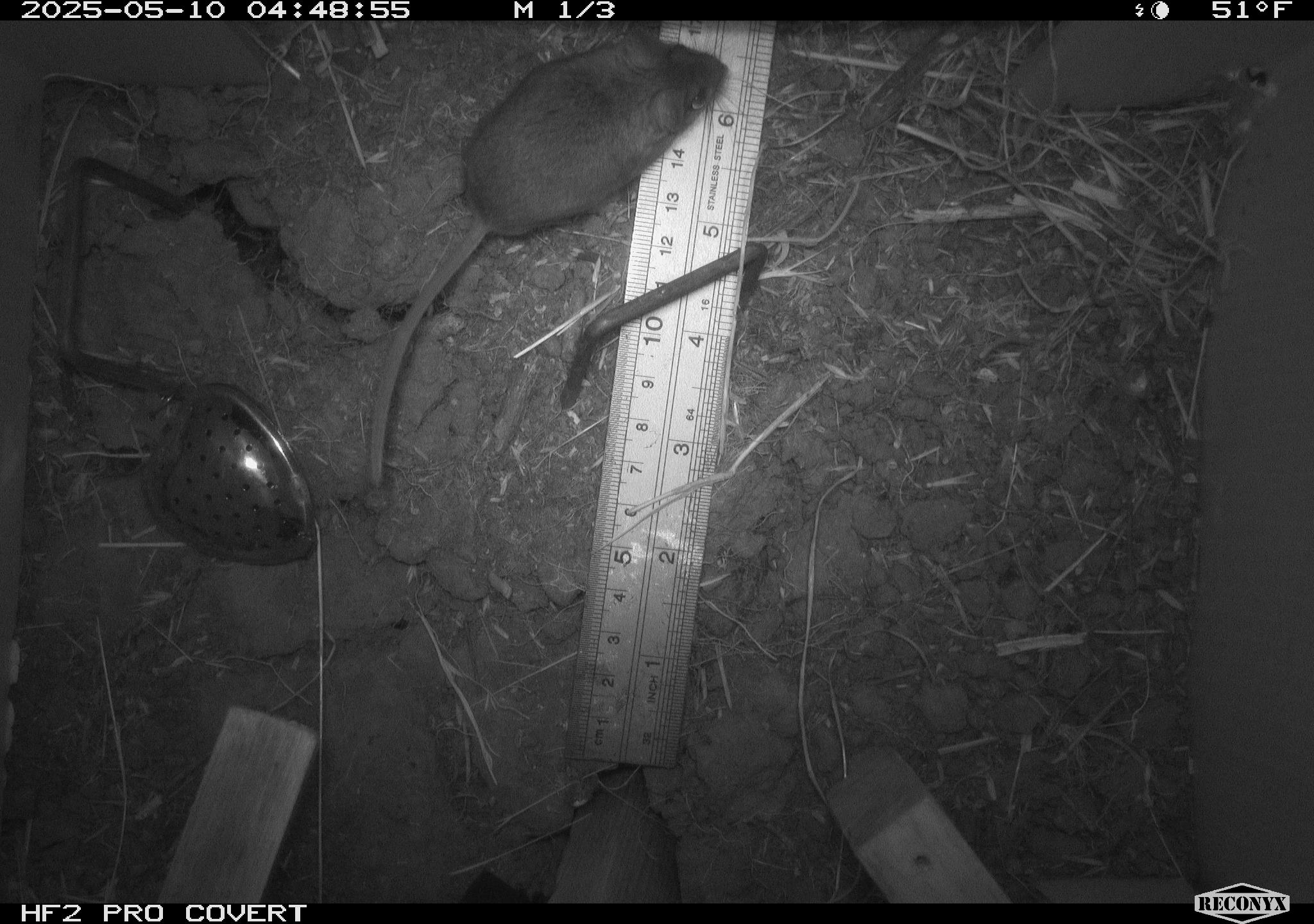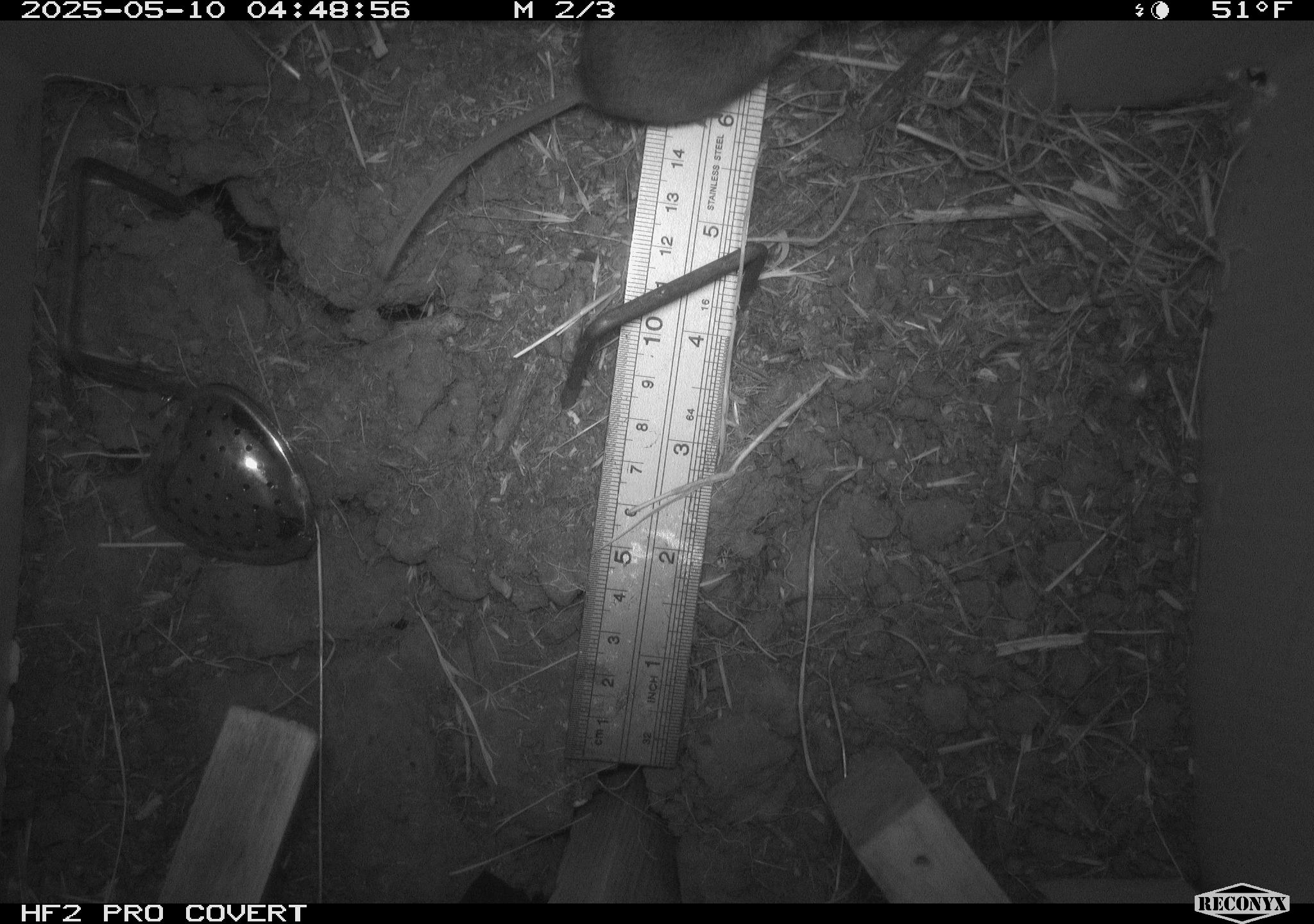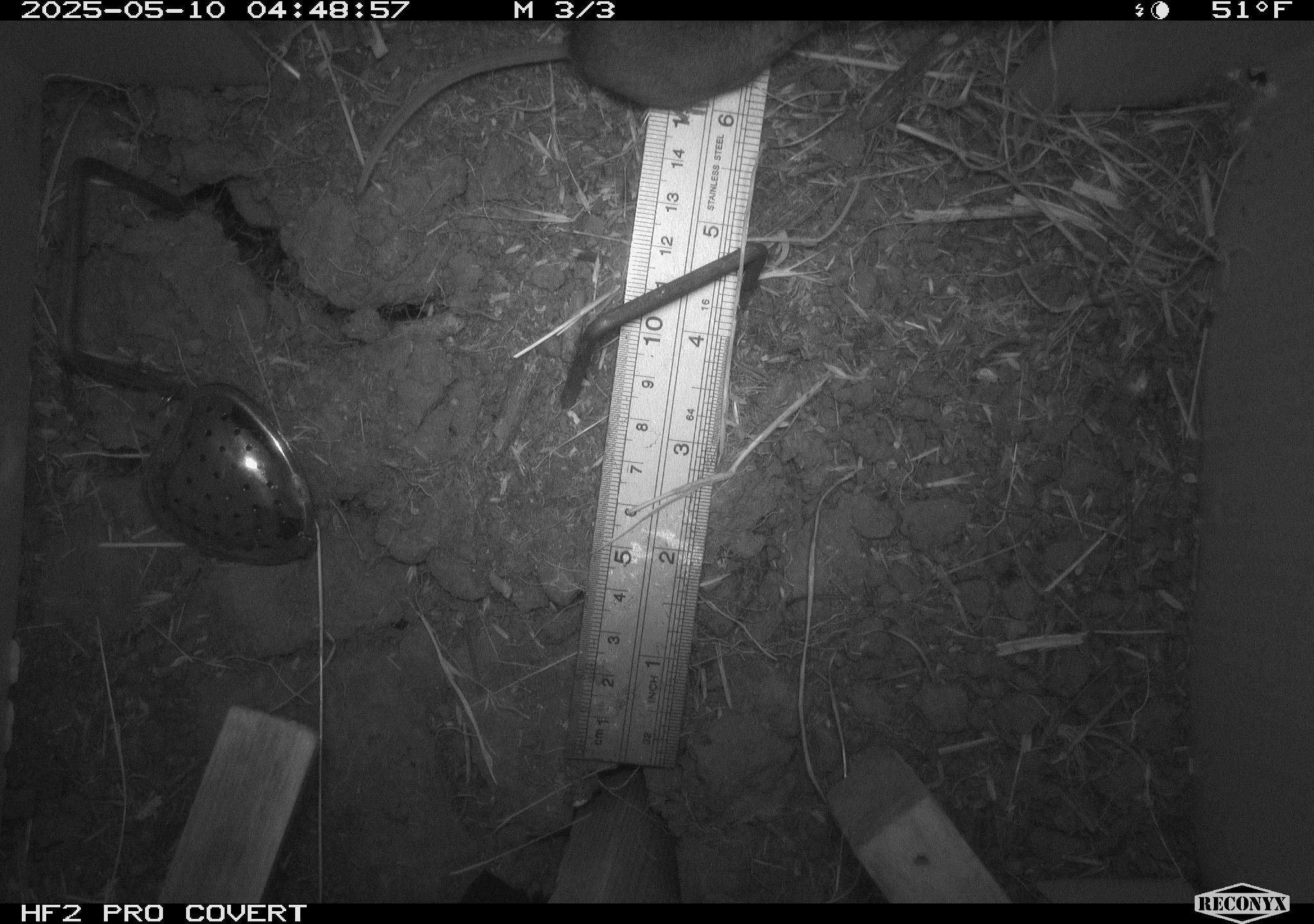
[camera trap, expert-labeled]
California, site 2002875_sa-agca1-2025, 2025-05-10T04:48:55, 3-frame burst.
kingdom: Animalia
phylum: Chordata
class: Mammalia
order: Rodentia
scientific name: Rodentia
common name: mouse species